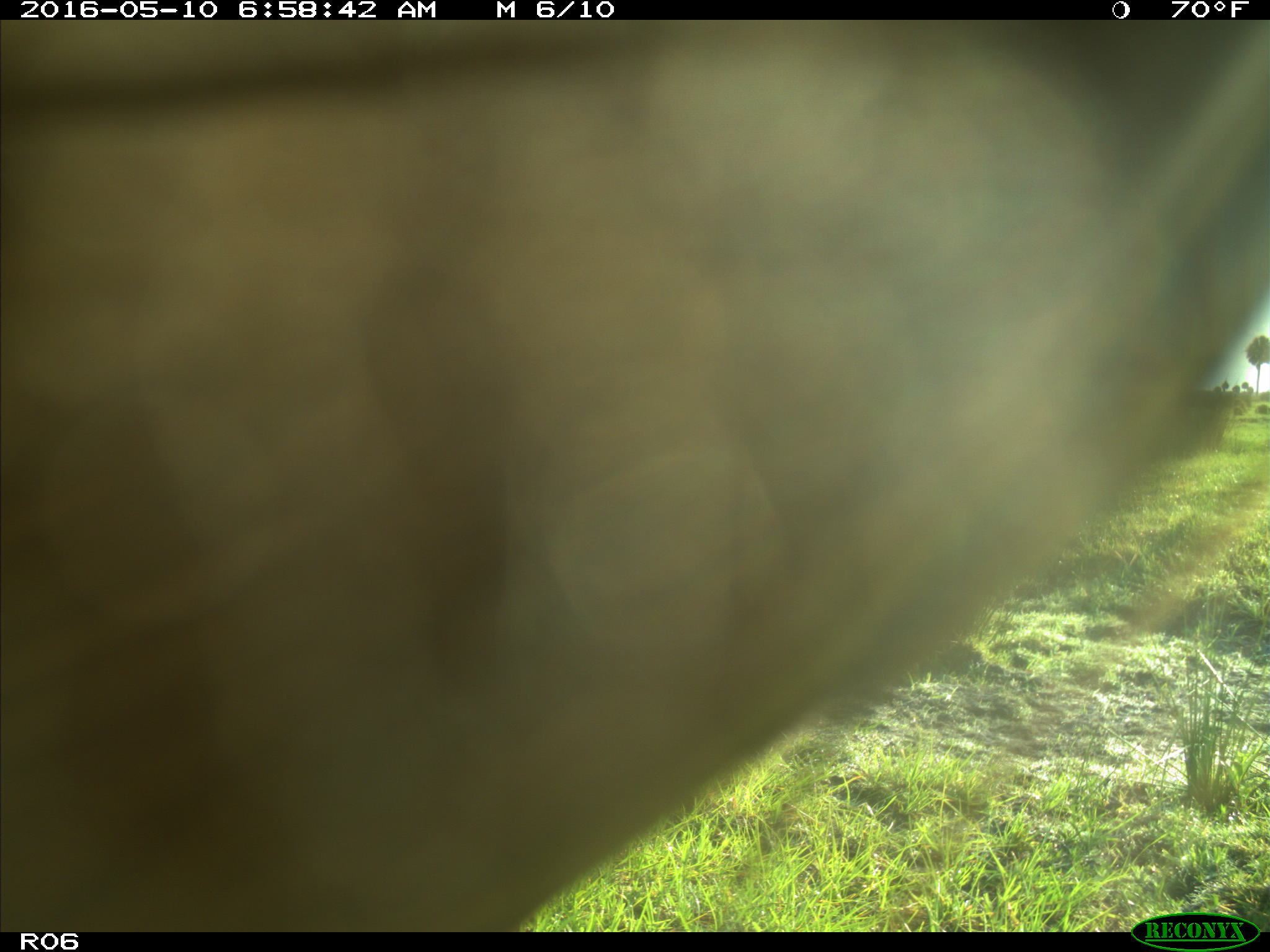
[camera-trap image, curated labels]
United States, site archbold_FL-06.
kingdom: Animalia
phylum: Chordata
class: Mammalia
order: Artiodactyla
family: Bovidae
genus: Bos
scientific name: Bos taurus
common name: domestic cow